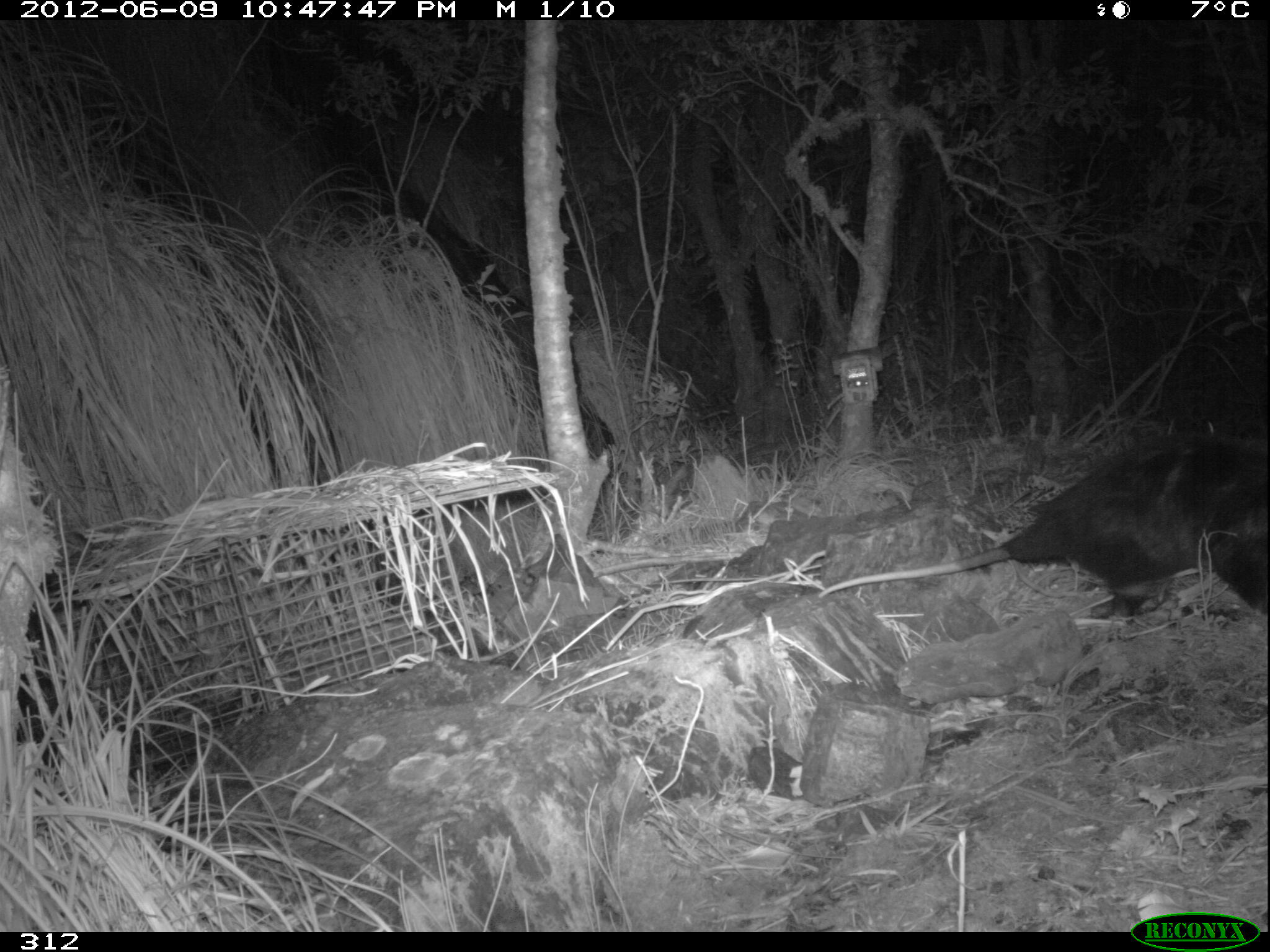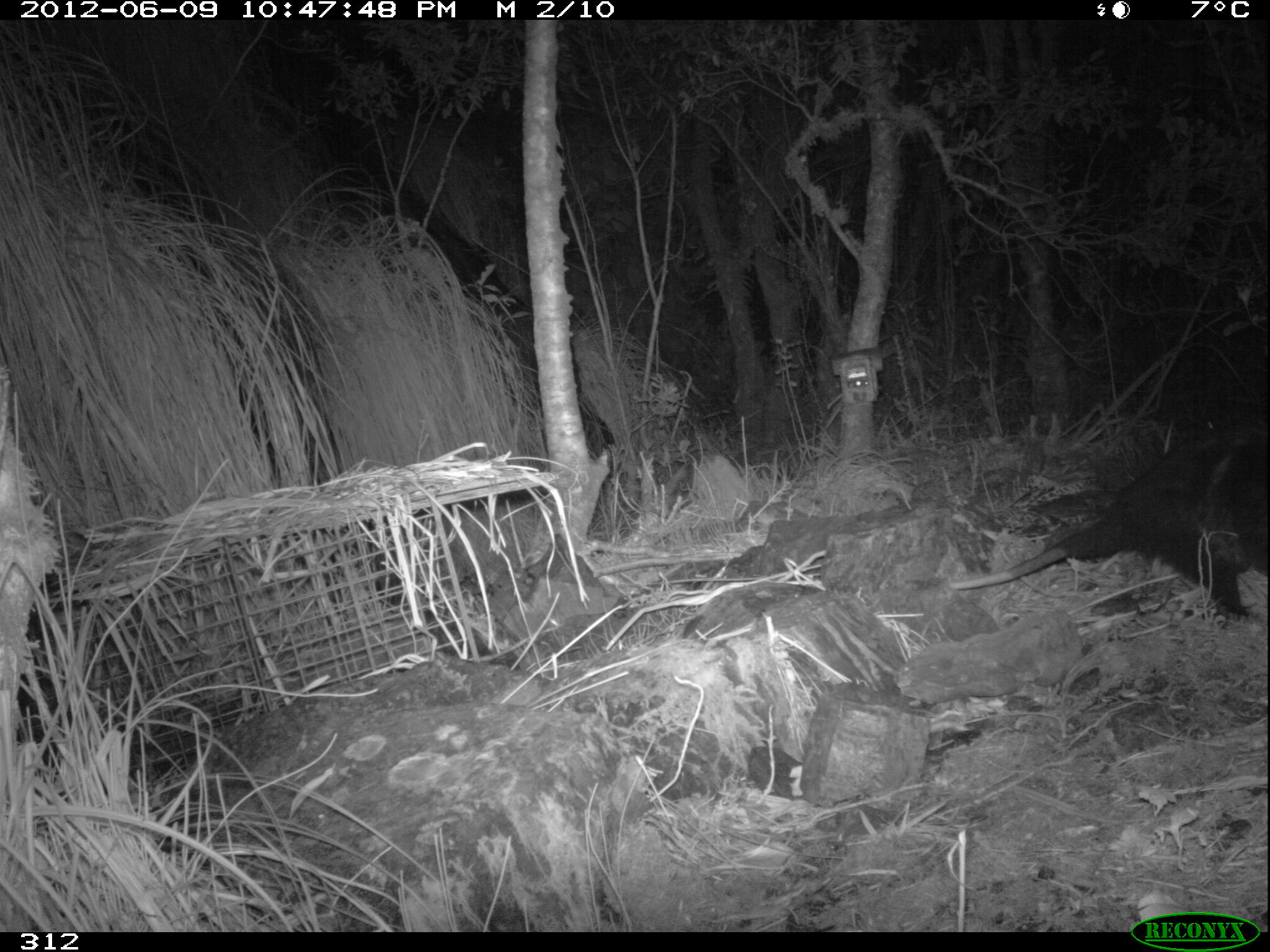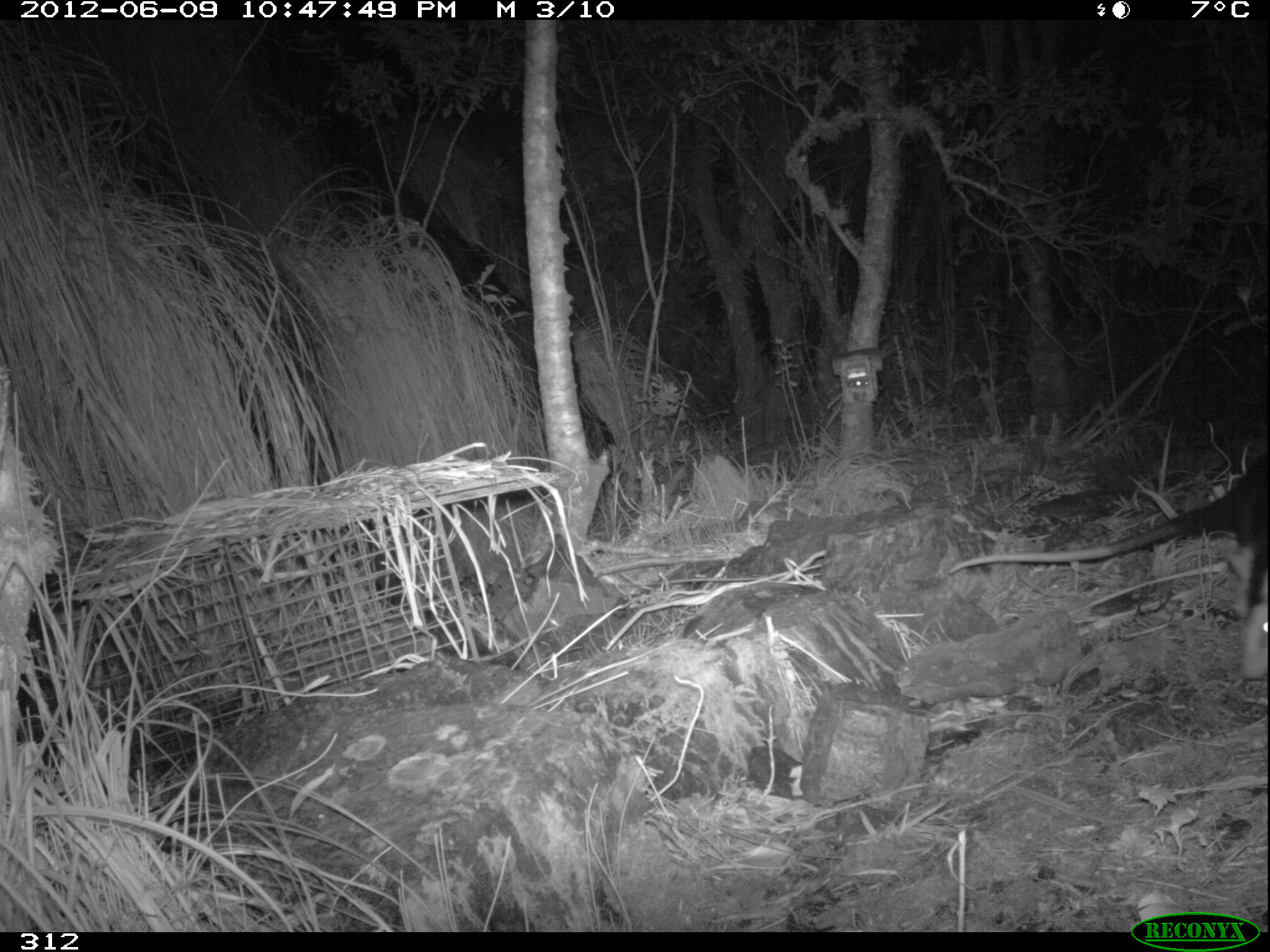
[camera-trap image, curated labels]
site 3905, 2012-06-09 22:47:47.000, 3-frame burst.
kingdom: Animalia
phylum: Chordata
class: Mammalia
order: Didelphimorphia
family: Didelphidae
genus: Didelphis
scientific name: Didelphis pernigra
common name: andean white-eared opossum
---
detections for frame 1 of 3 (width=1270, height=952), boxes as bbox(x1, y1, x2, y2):
didelphis pernigra: bbox(816, 430, 1270, 622)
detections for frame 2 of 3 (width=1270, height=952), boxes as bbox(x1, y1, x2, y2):
didelphis pernigra: bbox(947, 427, 1270, 621)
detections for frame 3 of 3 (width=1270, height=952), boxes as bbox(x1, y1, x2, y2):
didelphis pernigra: bbox(942, 445, 1270, 677)